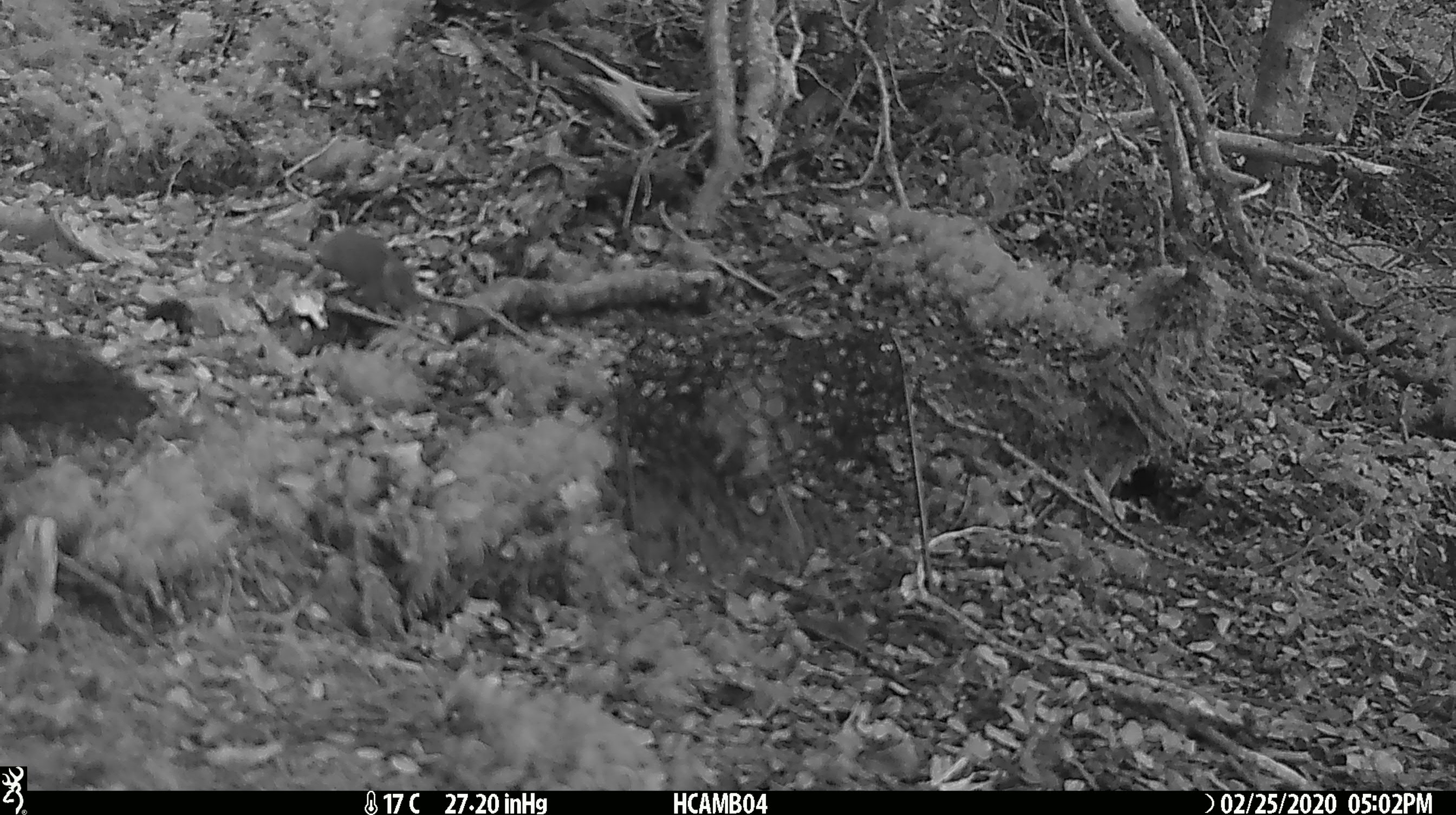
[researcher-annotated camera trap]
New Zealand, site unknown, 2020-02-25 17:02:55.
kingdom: Animalia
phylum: Chordata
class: Mammalia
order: Rodentia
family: Muridae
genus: Mus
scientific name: Mus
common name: mouse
Mouse (Mus).